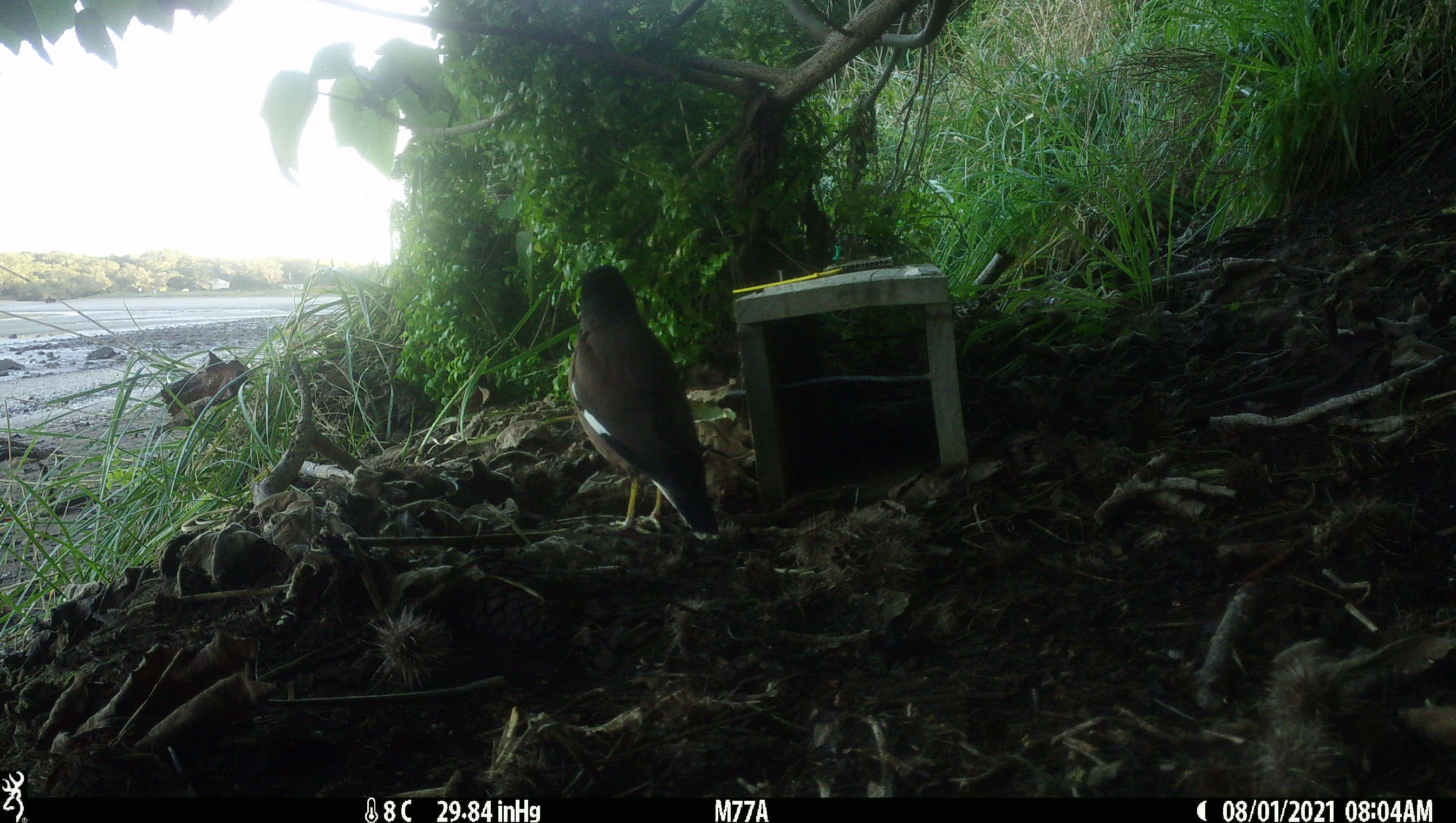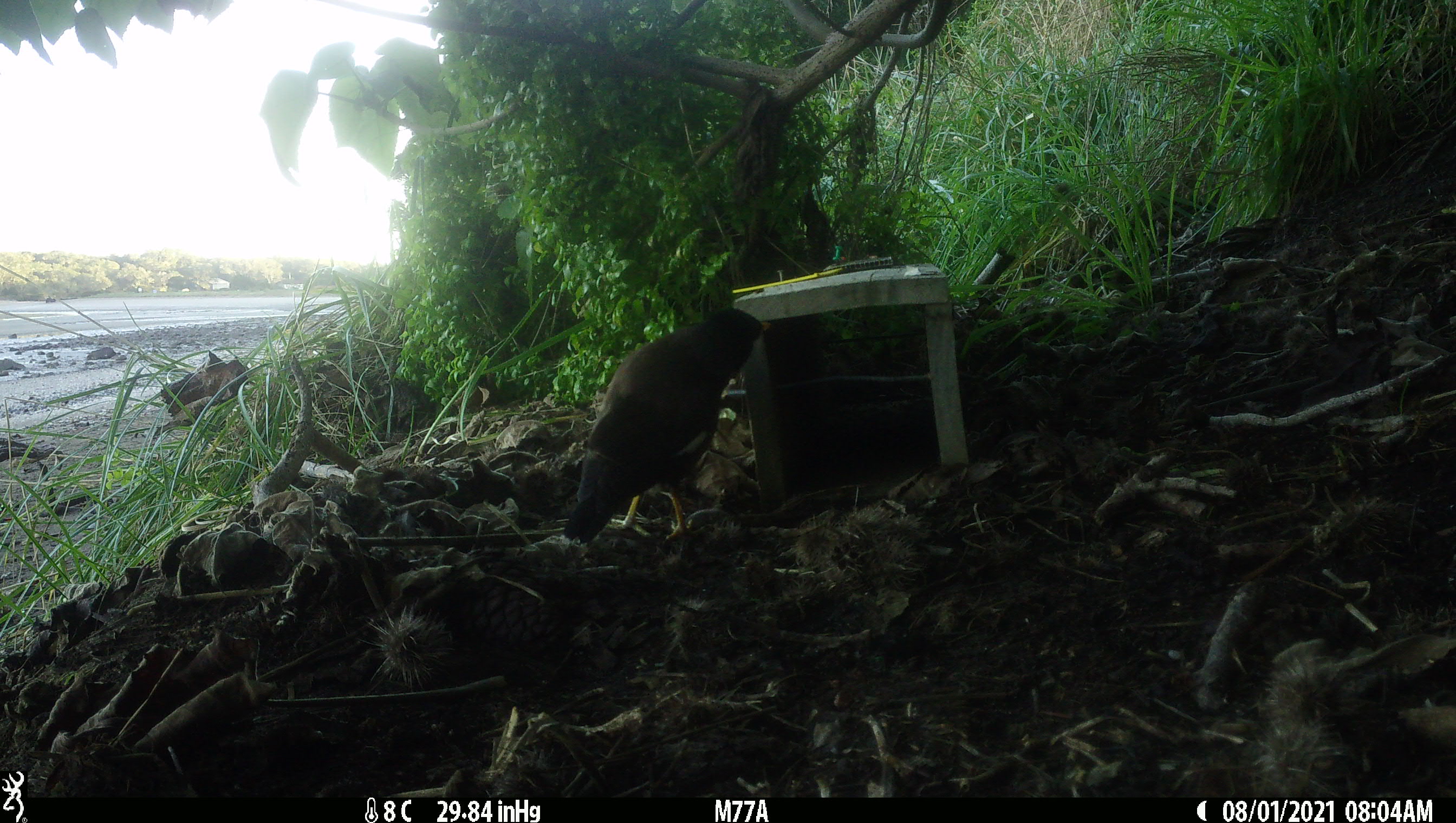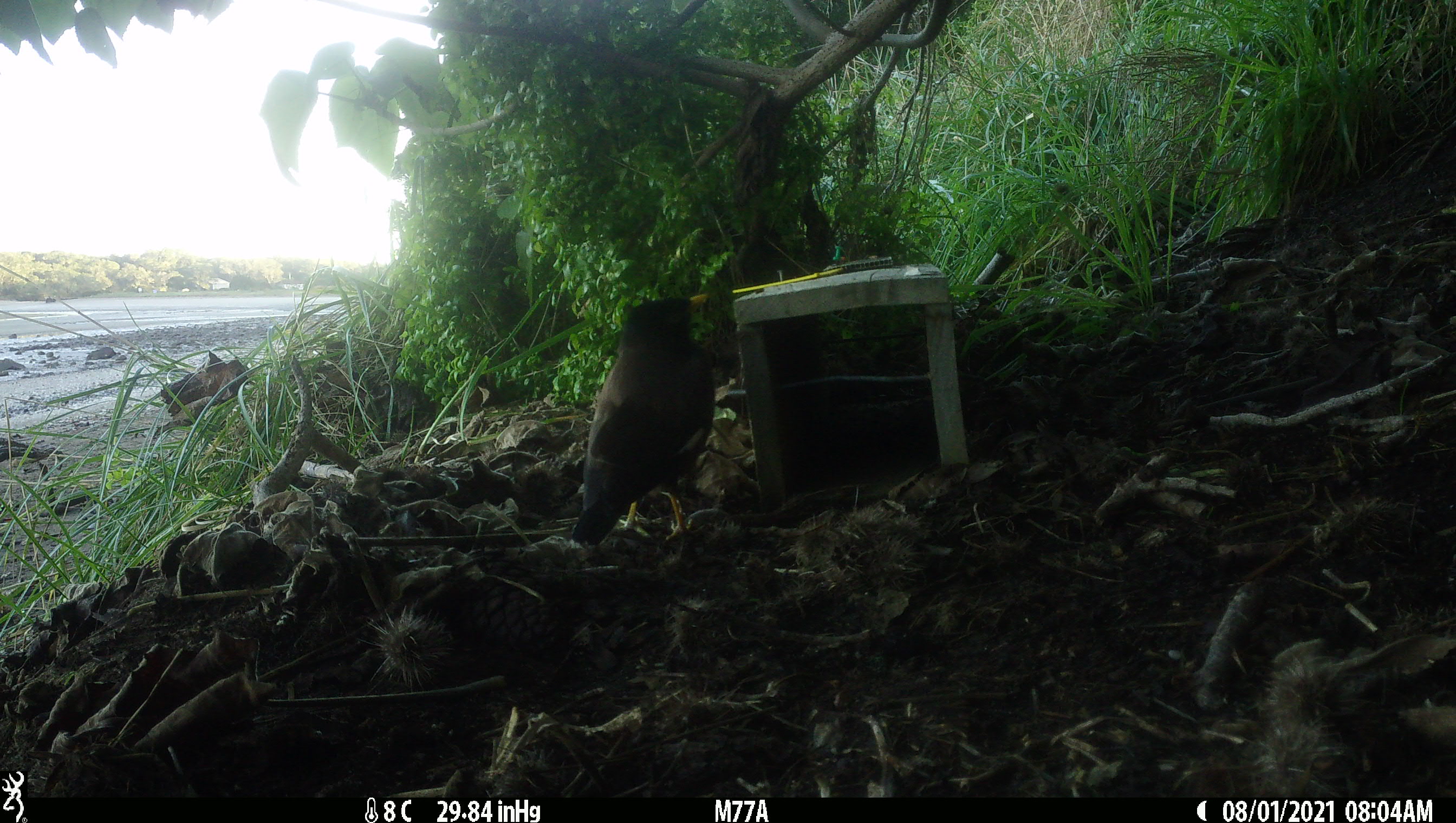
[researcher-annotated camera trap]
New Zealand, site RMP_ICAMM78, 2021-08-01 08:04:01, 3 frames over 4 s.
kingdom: Animalia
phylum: Chordata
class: Aves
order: Passeriformes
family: Sturnidae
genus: Acridotheres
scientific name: Acridotheres tristis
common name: common myna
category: myna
Myna (common myna) (Acridotheres tristis).